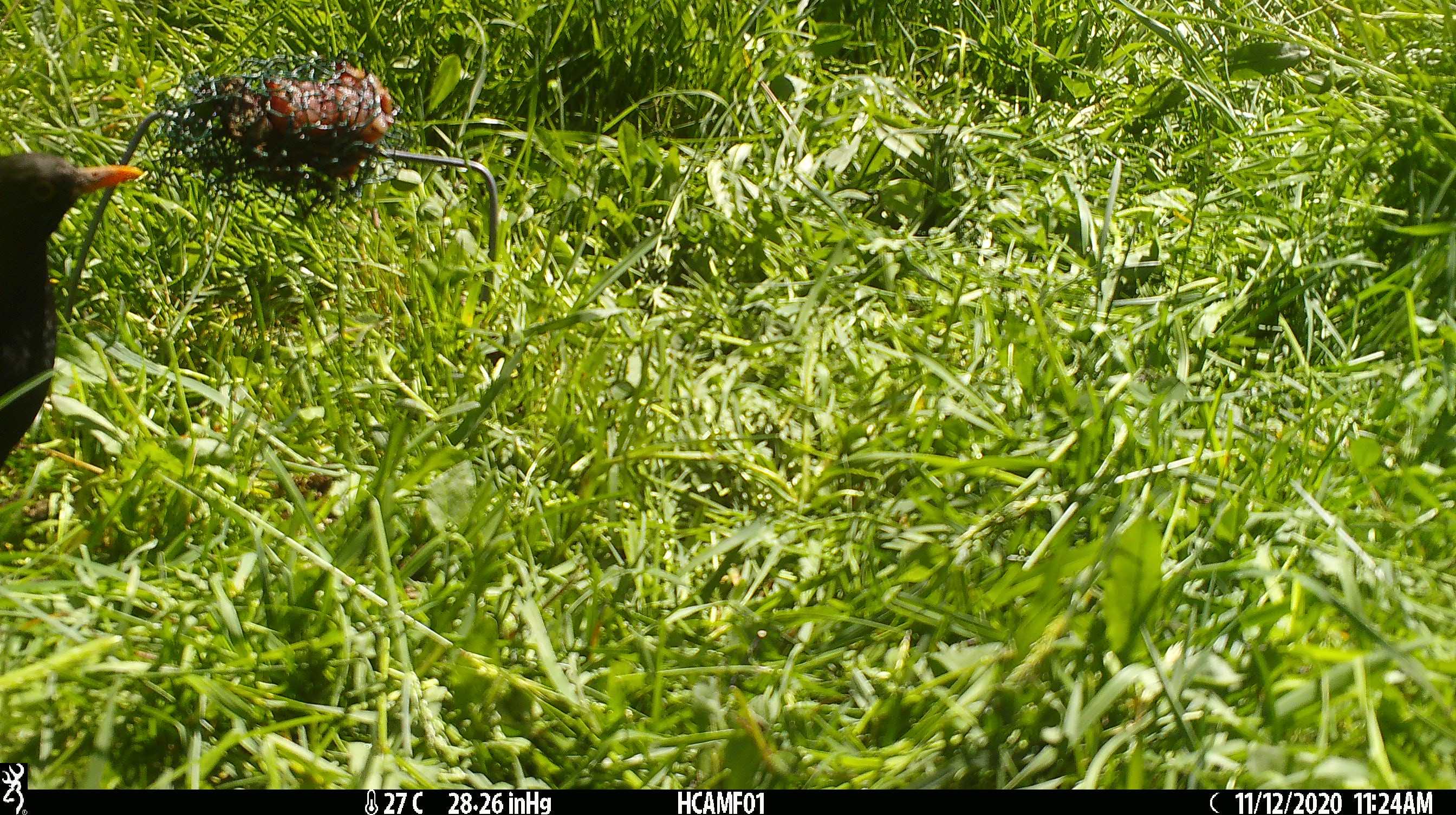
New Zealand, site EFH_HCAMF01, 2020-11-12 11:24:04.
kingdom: Animalia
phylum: Chordata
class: Aves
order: Passeriformes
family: Turdidae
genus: Turdus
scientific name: Turdus merula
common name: eurasian blackbird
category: blackbird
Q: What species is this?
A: Blackbird (eurasian blackbird) (Turdus merula).